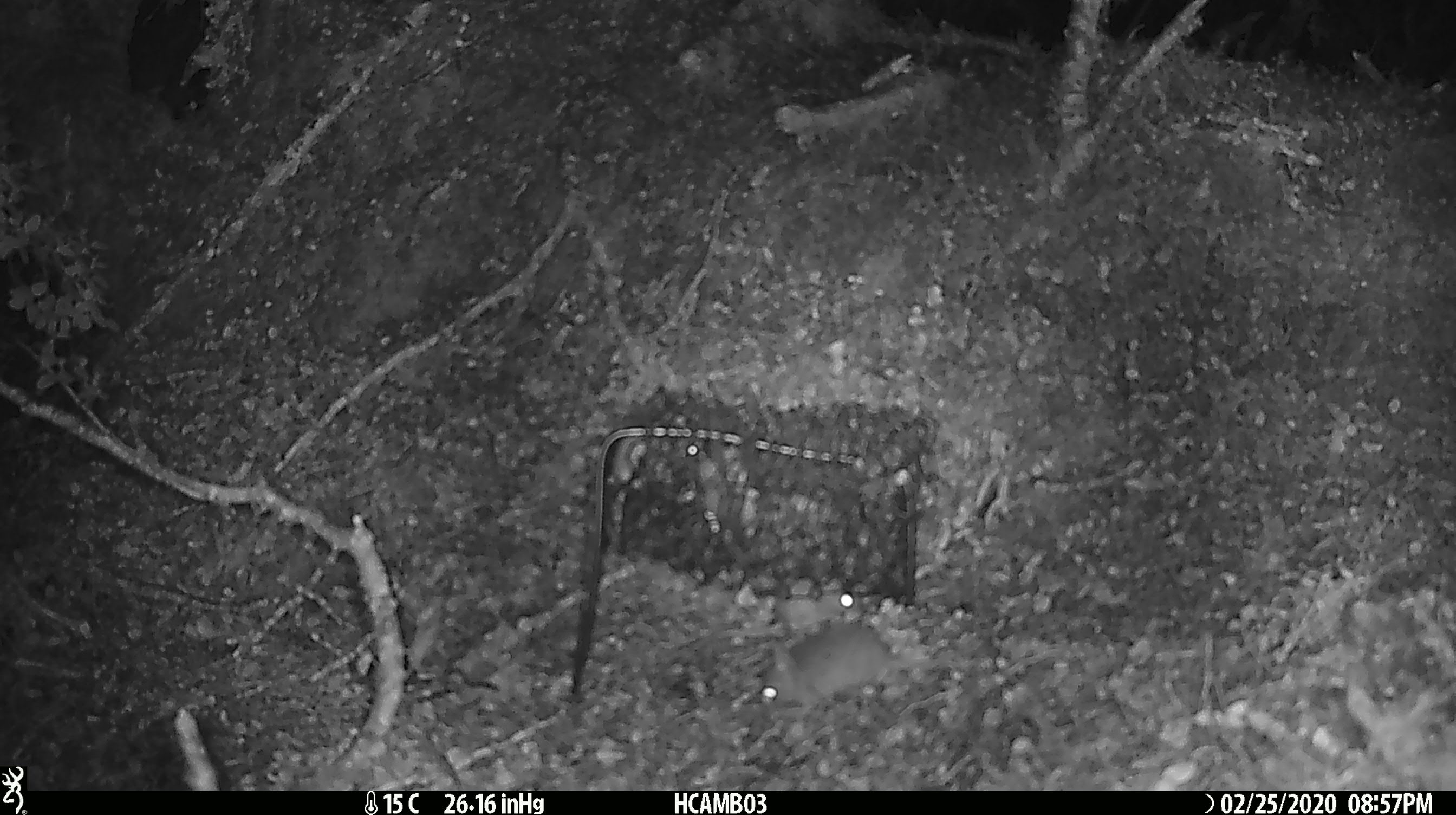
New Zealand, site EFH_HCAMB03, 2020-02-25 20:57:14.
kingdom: Animalia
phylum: Chordata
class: Mammalia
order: Rodentia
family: Muridae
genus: Mus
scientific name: Mus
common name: mouse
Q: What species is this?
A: Mouse (Mus).